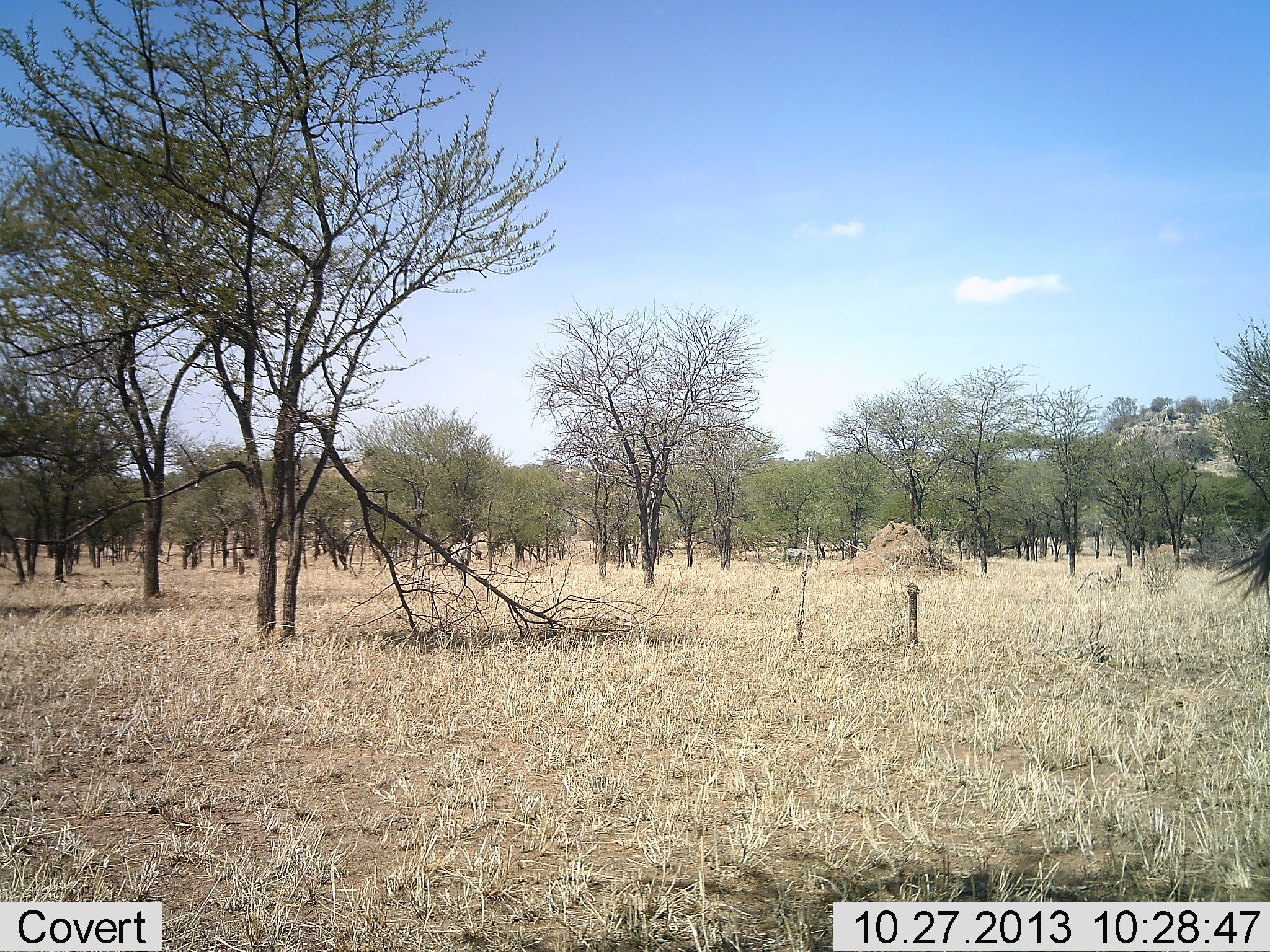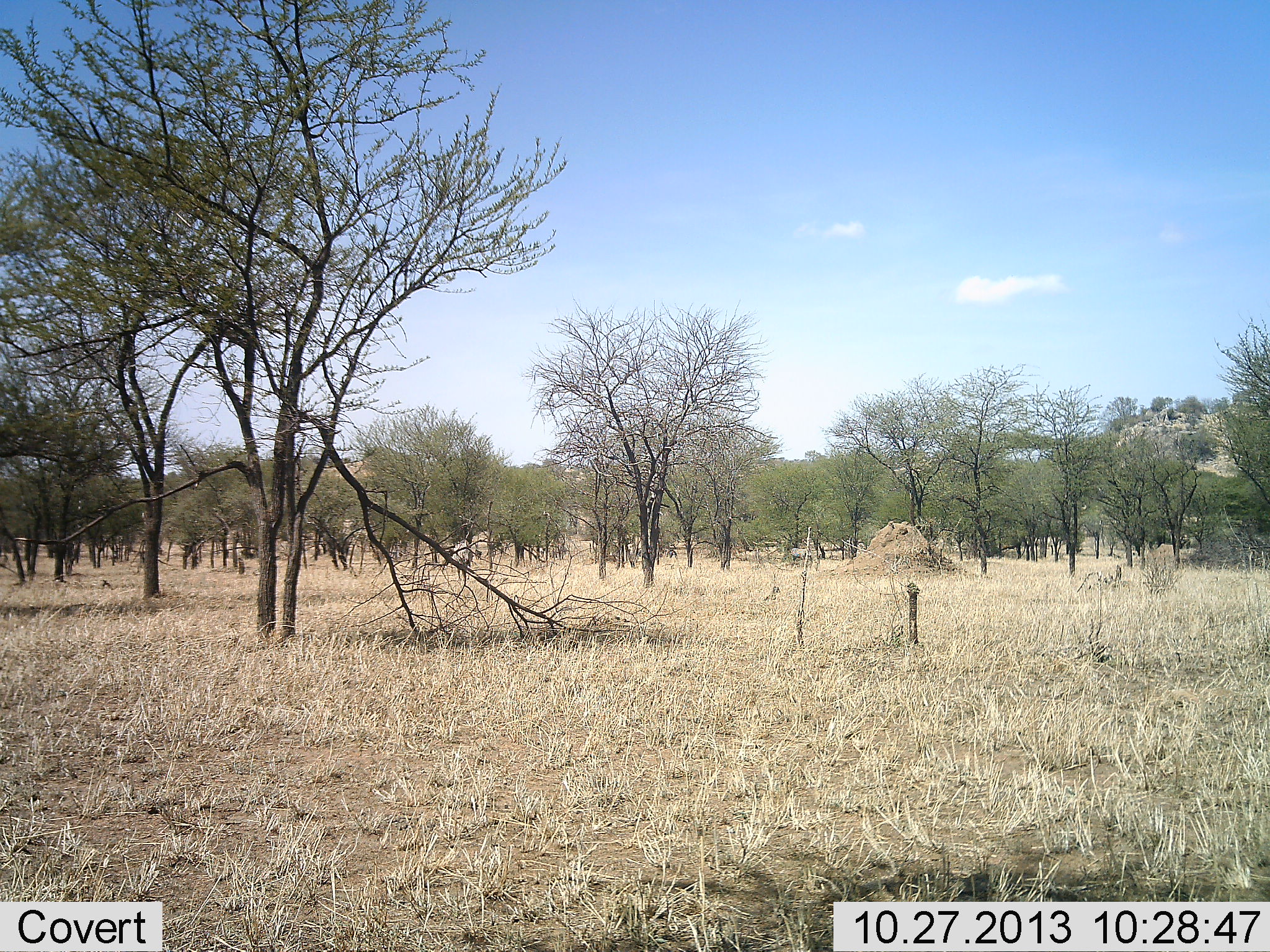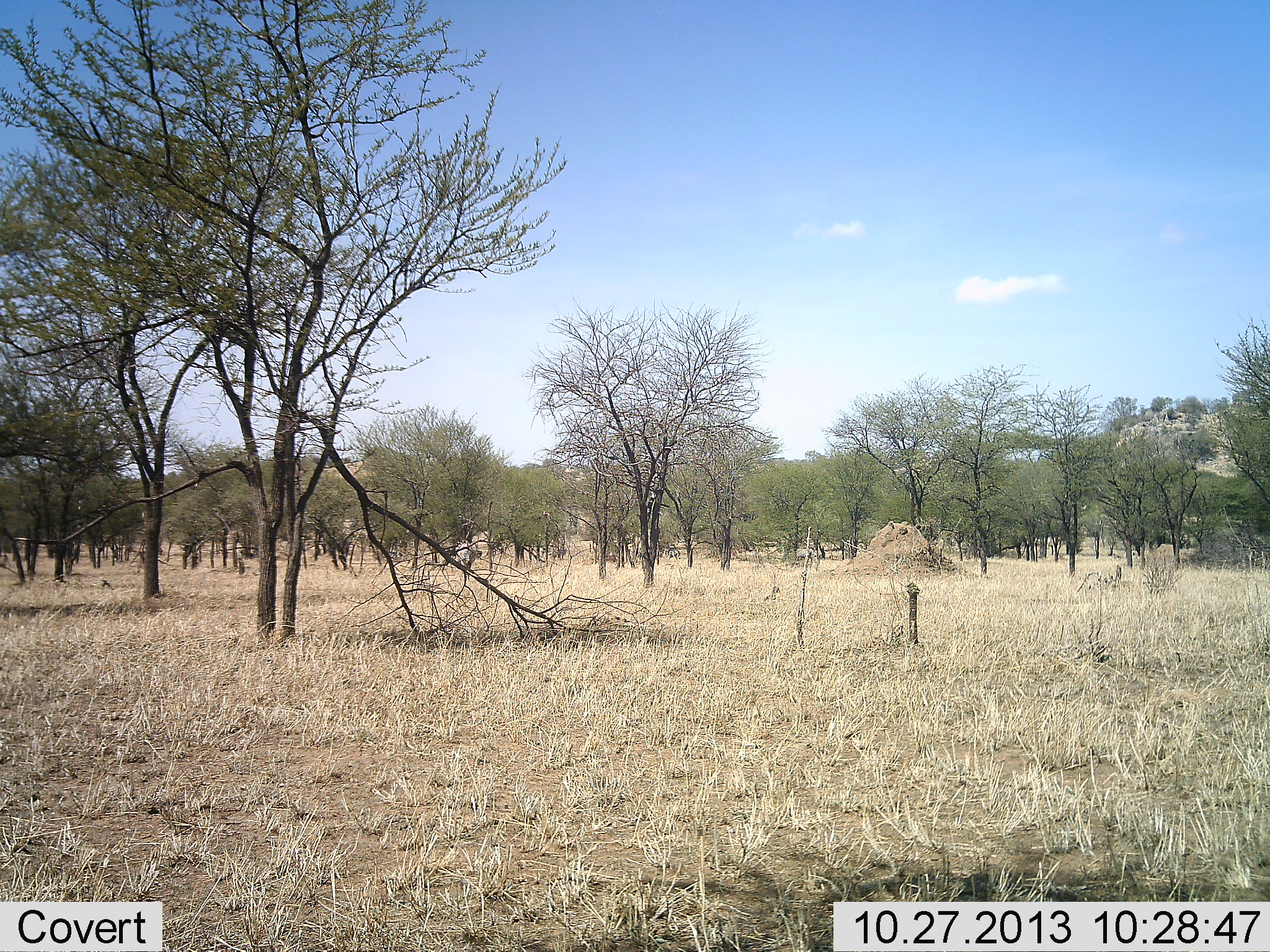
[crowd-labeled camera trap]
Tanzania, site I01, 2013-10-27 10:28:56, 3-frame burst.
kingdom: Animalia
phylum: Chordata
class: Mammalia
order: Perissodactyla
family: Equidae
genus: Equus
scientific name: Equus quagga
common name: plains zebra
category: zebra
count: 4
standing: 50%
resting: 0%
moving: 75%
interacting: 0%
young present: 0%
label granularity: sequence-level